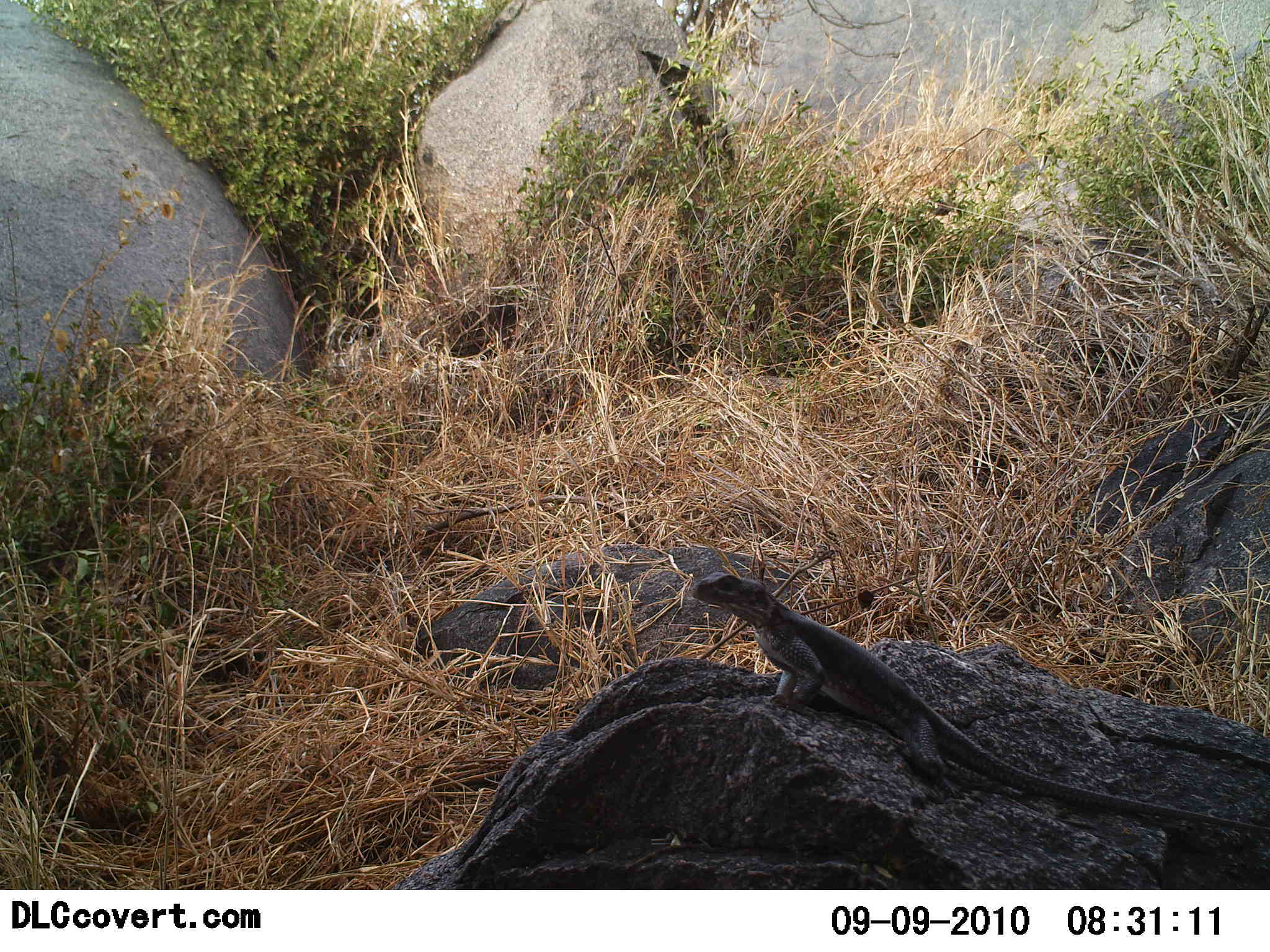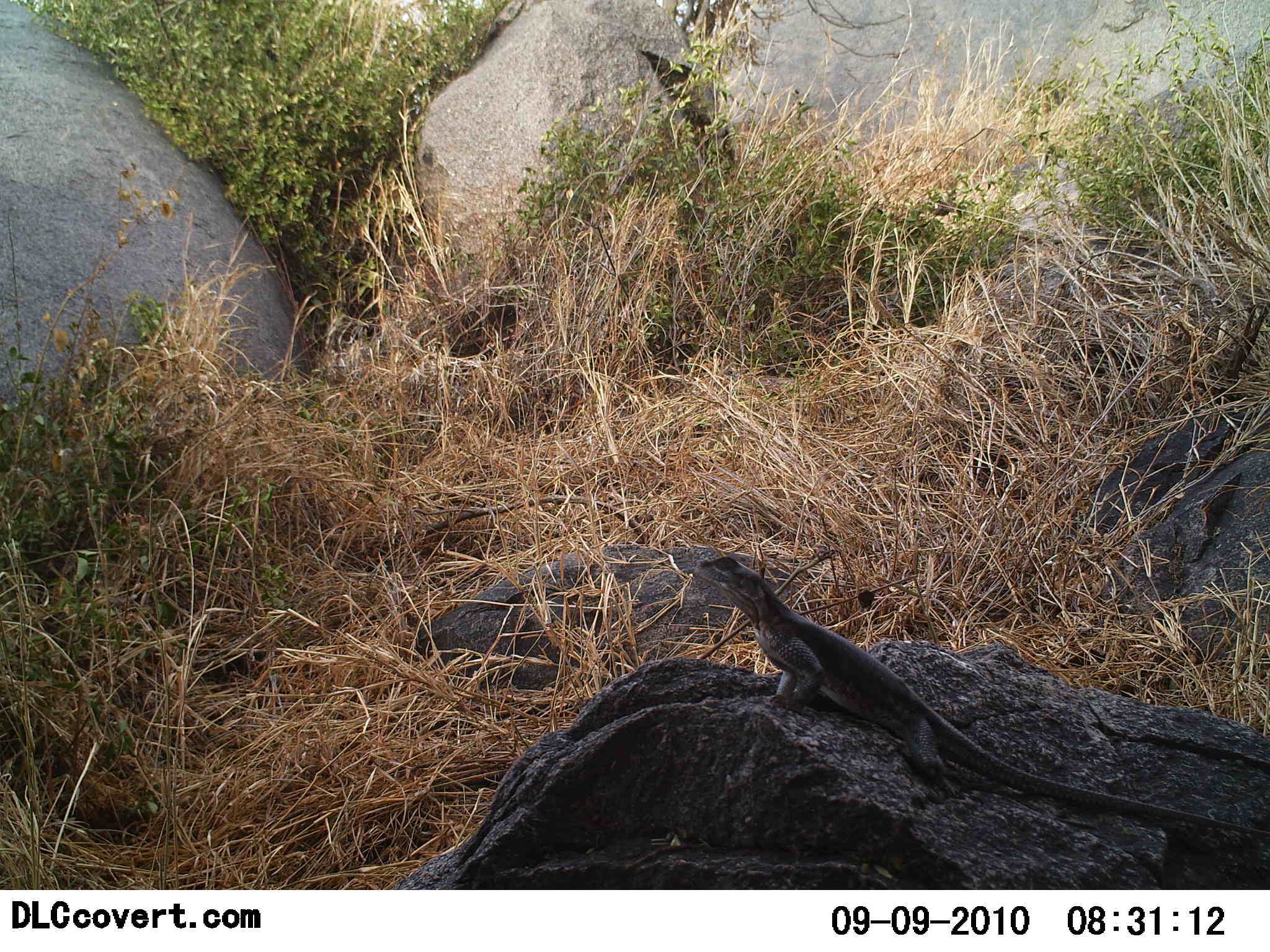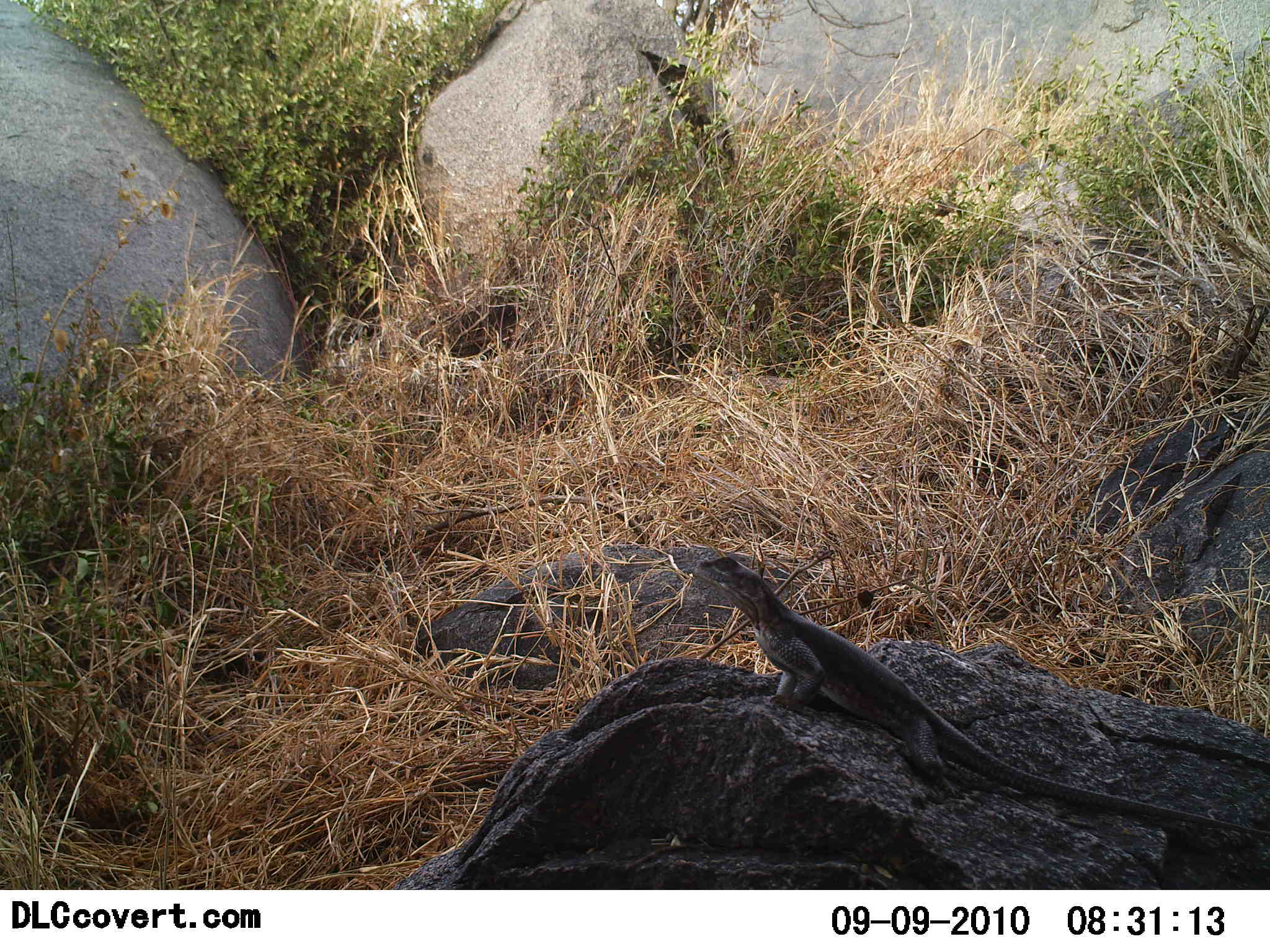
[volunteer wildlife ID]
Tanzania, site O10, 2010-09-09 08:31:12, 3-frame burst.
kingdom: Animalia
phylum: Chordata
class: Reptilia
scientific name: Reptilia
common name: reptiles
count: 1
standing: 58%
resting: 47%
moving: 0%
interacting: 0%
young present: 0%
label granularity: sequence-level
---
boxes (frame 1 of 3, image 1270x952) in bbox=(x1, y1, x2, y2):
animal: bbox=(686, 568, 1270, 835)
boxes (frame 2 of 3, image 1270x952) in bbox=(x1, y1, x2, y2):
animal: bbox=(691, 550, 1270, 843)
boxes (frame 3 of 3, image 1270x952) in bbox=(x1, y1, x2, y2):
animal: bbox=(690, 552, 1270, 844)